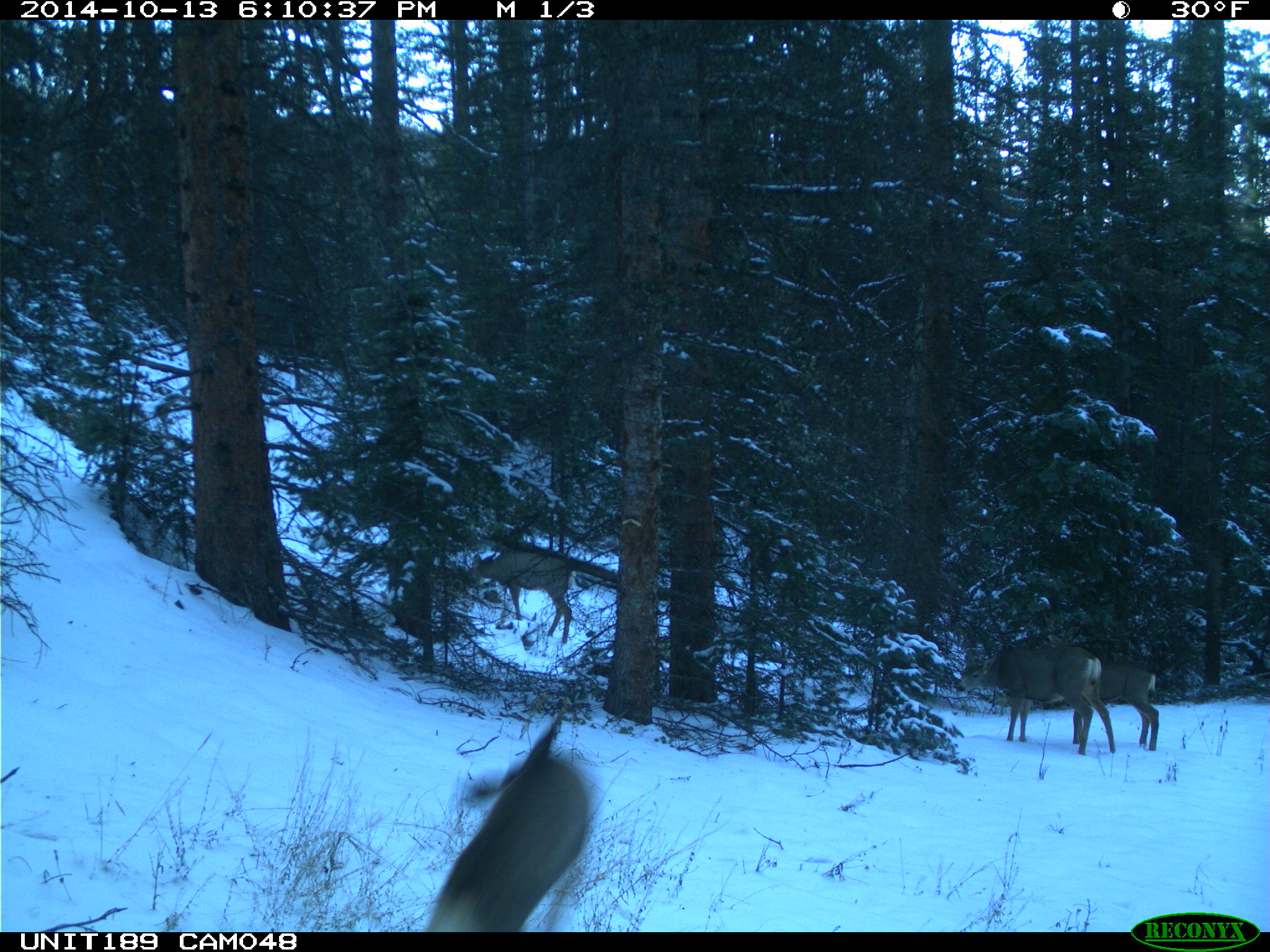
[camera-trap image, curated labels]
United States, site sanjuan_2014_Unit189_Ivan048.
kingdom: Animalia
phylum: Chordata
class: Mammalia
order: Artiodactyla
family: Cervidae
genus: Odocoileus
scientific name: Odocoileus hemionus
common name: mule deer